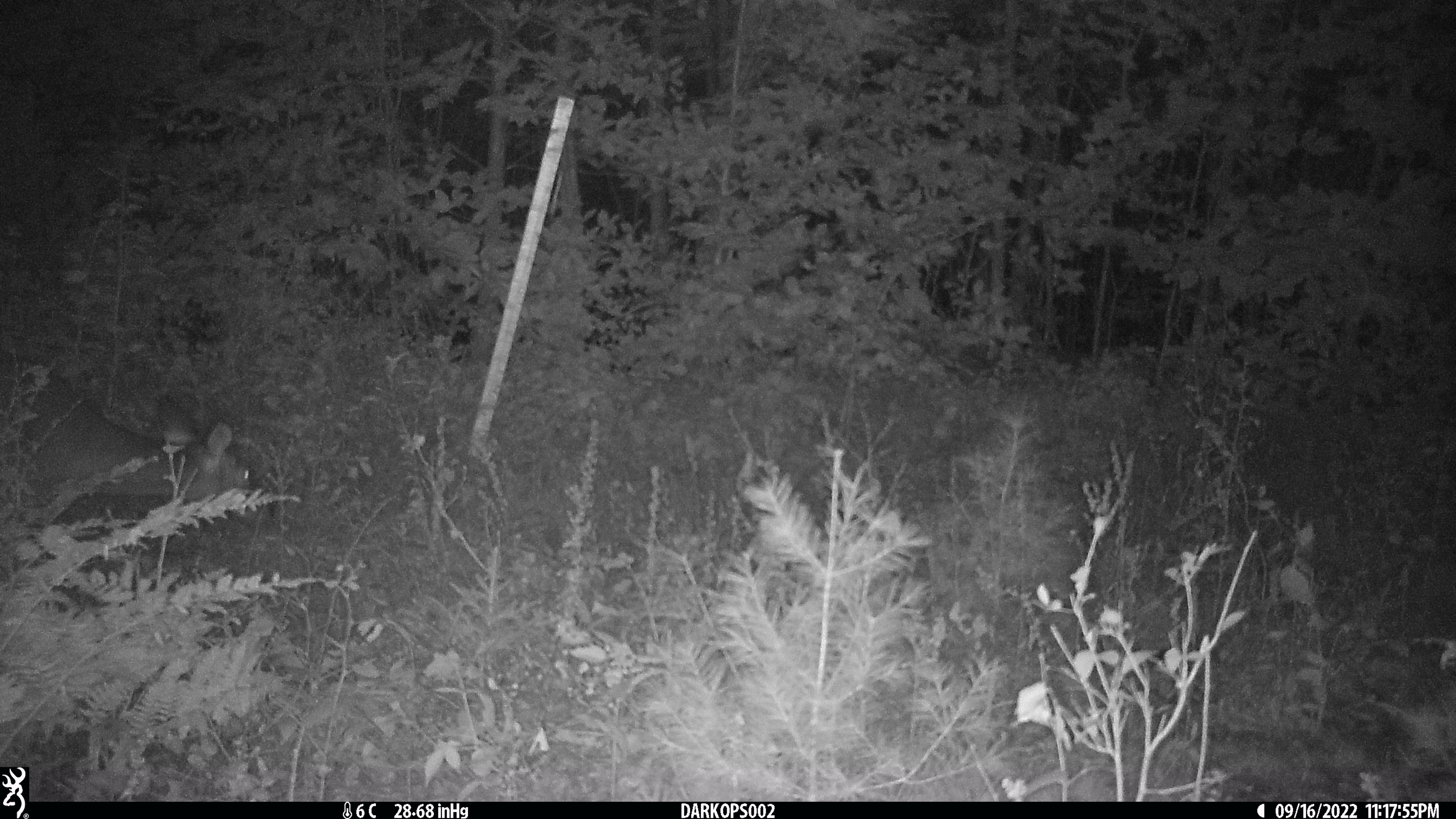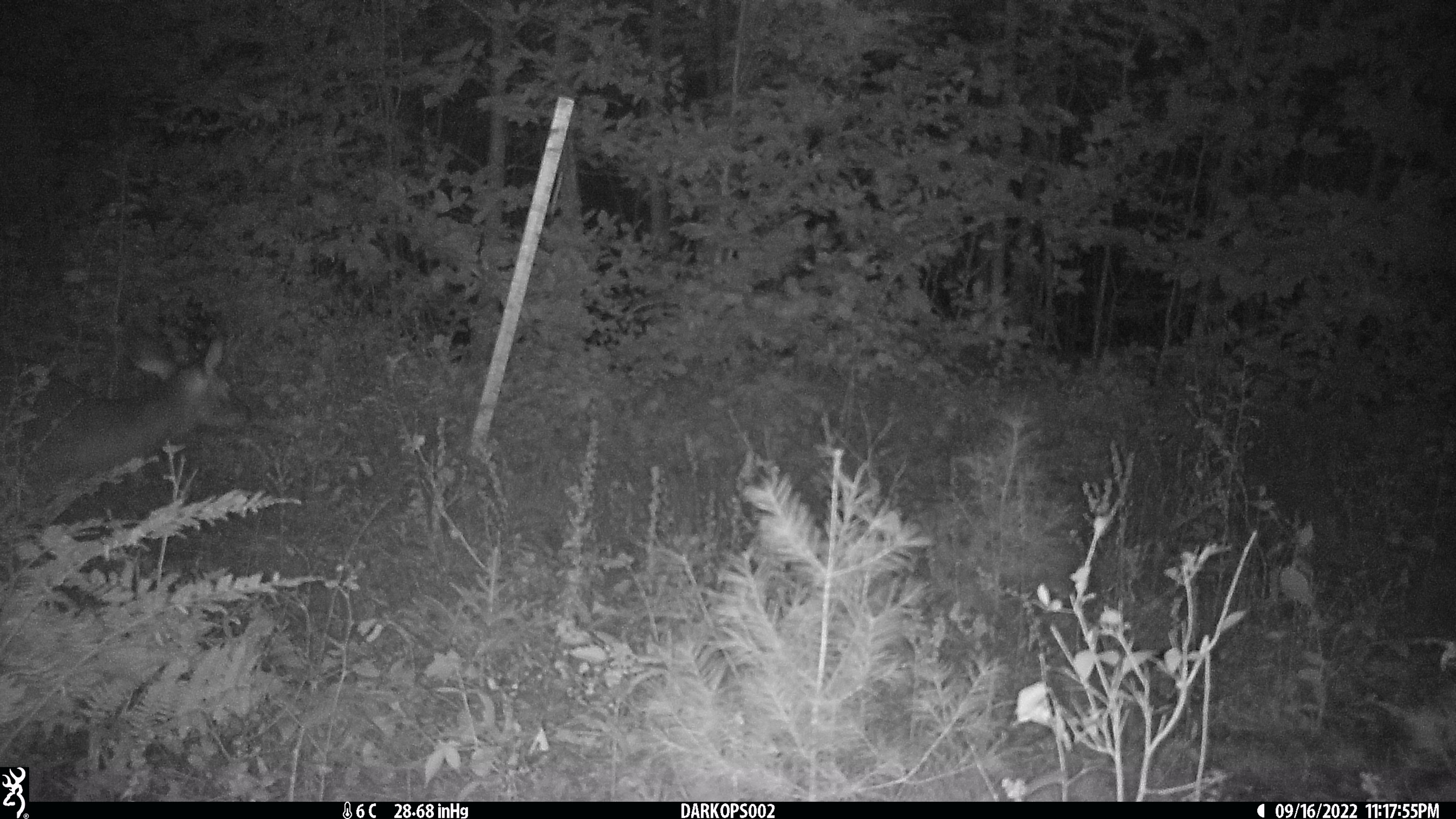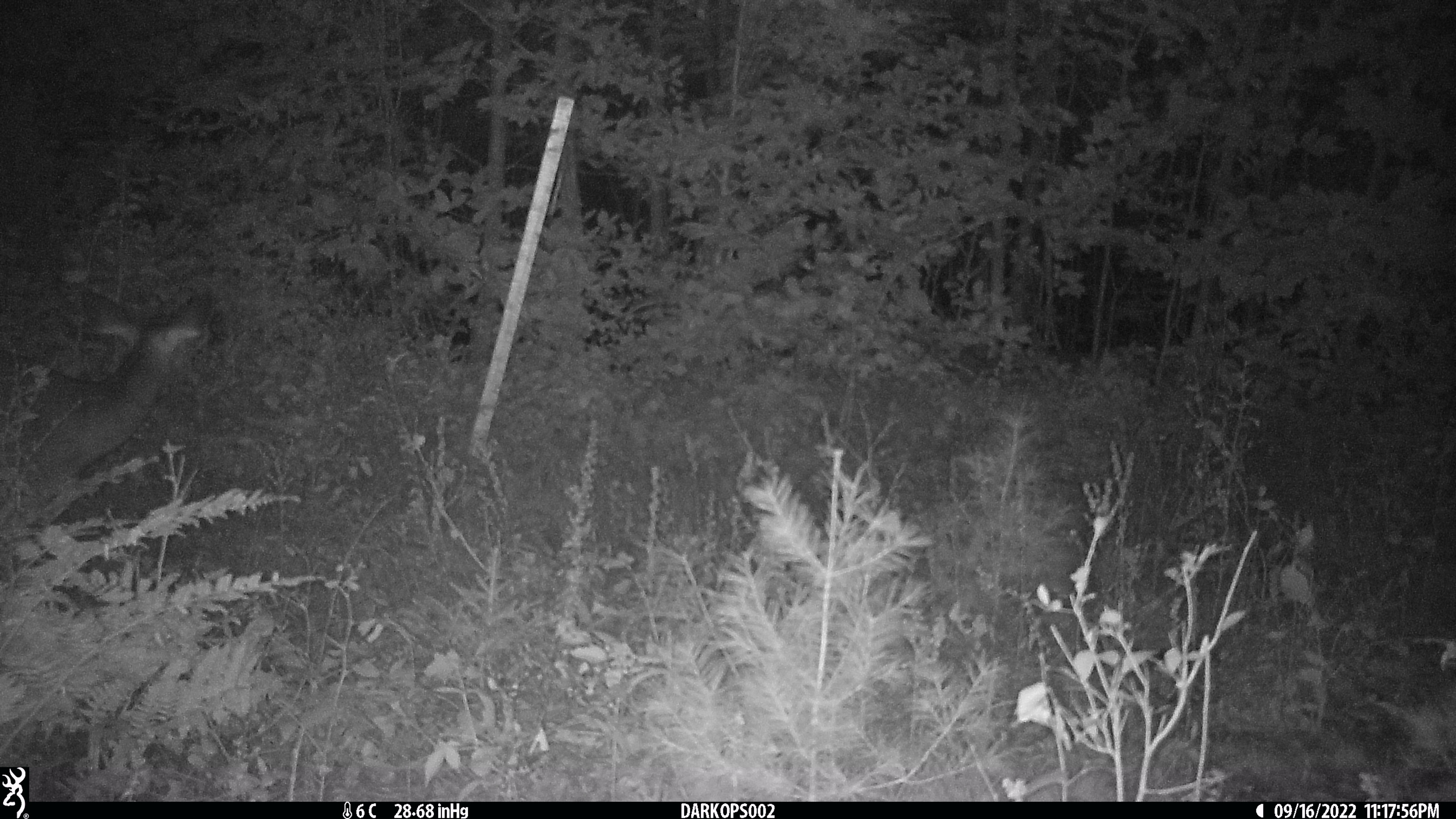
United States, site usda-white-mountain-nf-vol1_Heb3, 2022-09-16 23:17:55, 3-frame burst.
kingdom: Animalia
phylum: Chordata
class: Mammalia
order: Artiodactyla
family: Cervidae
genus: Odocoileus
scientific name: Odocoileus virginianus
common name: white-tailed deer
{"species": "white-tailed deer (Odocoileus virginianus)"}